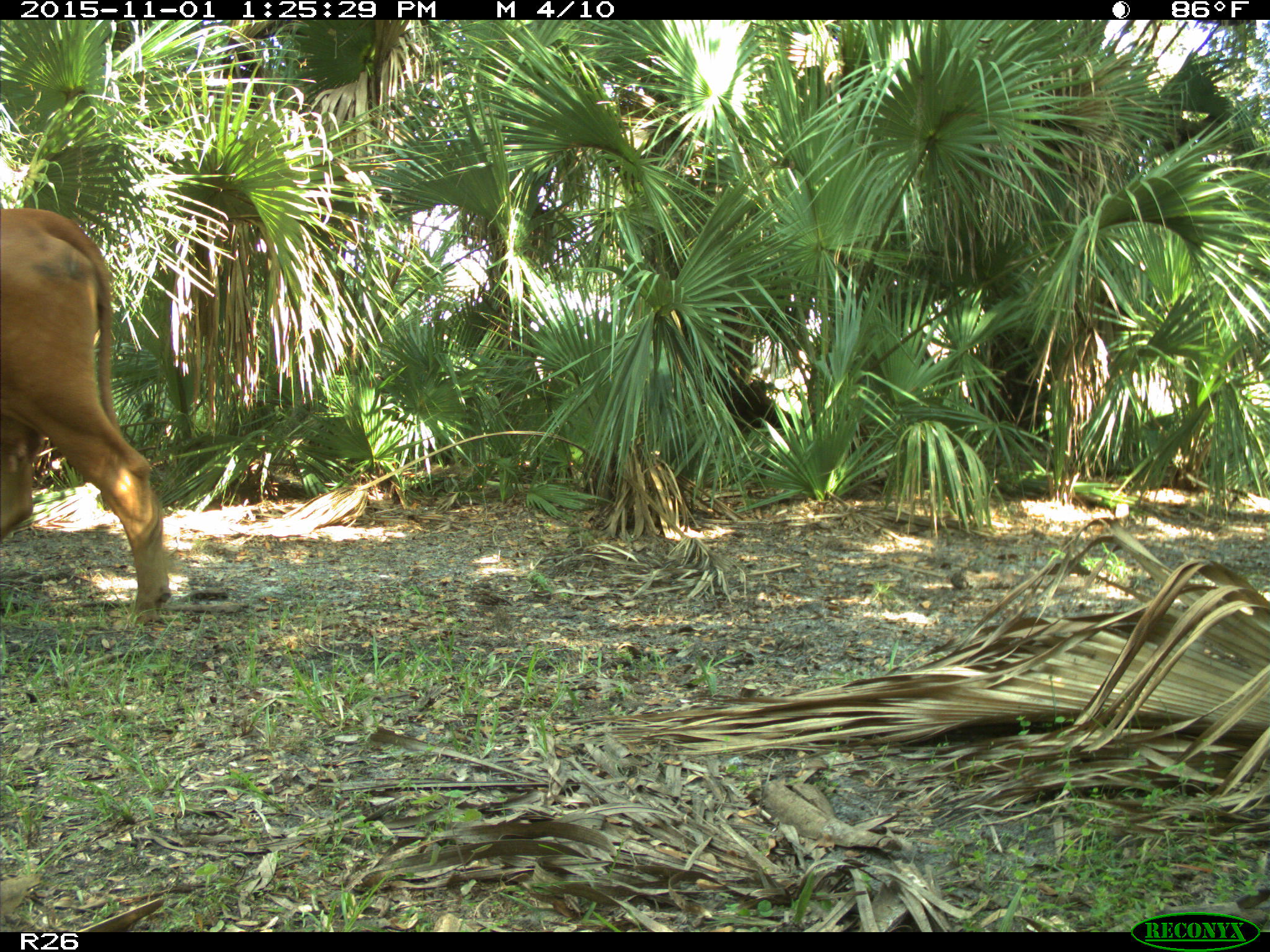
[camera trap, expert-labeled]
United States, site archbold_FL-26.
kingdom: Animalia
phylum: Chordata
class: Mammalia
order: Artiodactyla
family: Bovidae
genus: Bos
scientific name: Bos taurus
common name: domestic cow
Bos taurus (domestic cow).